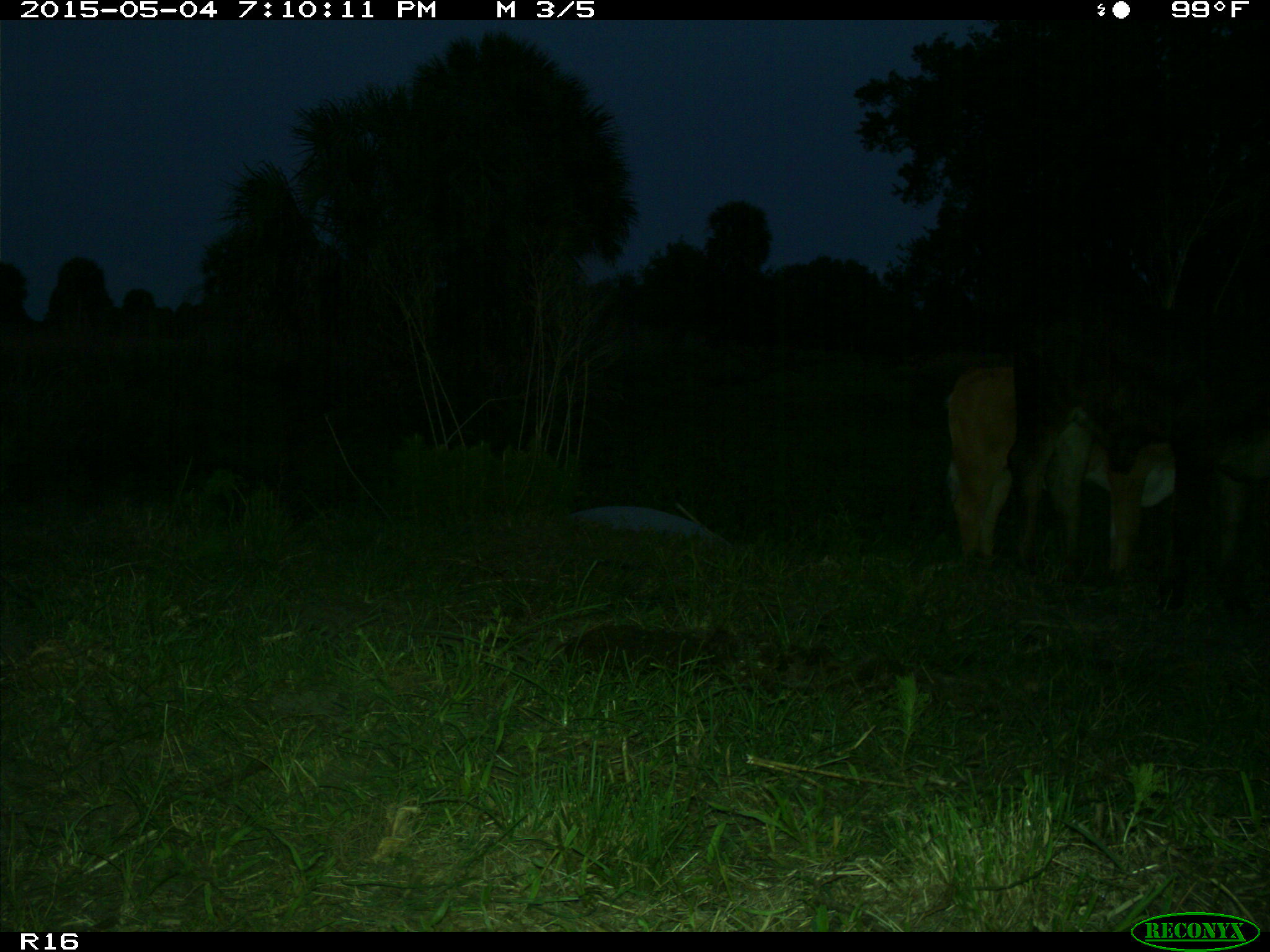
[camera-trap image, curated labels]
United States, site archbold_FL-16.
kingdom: Animalia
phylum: Chordata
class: Mammalia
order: Artiodactyla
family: Bovidae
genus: Bos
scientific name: Bos taurus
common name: domestic cow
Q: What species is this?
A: Bos taurus (domestic cow).